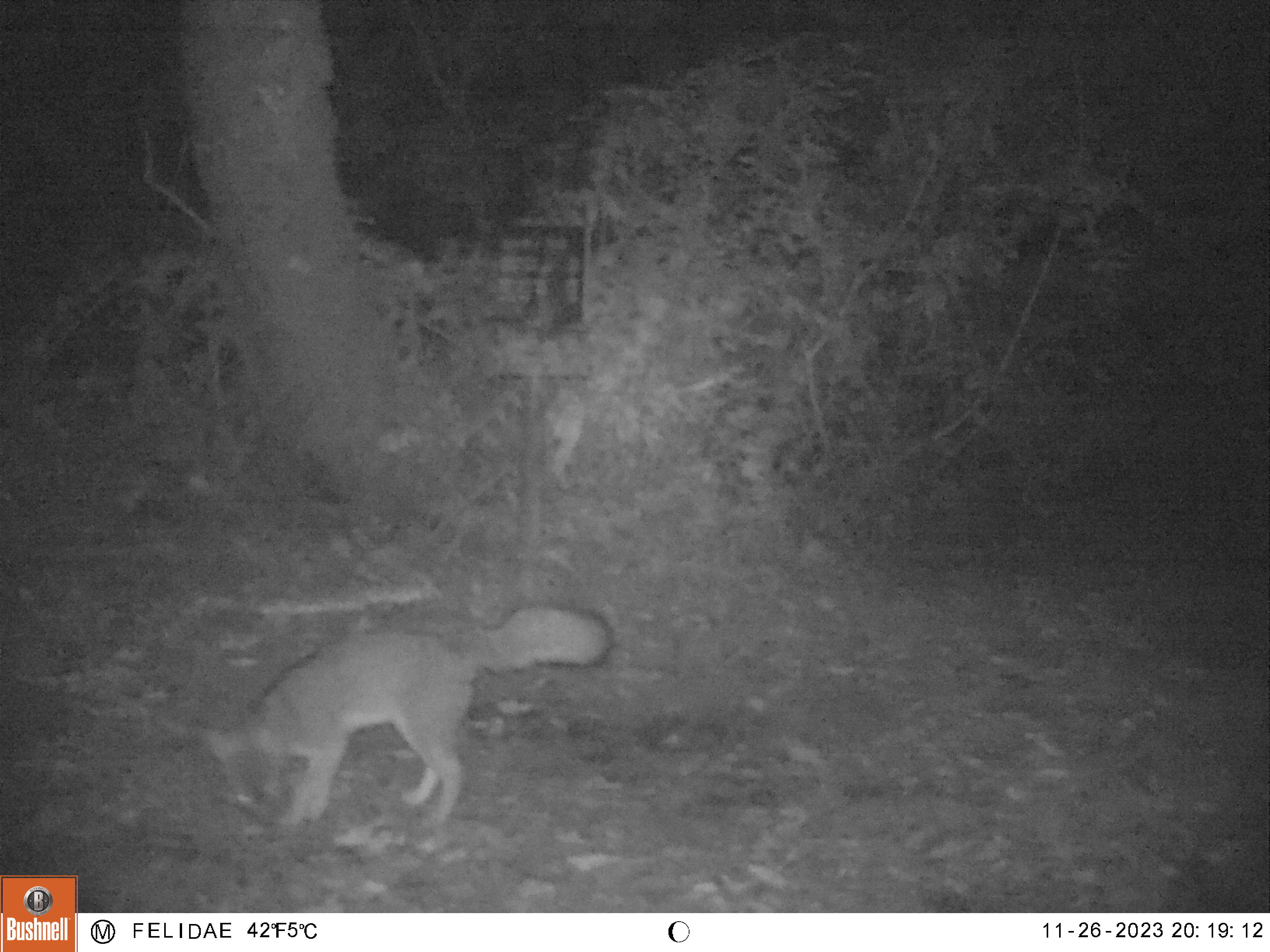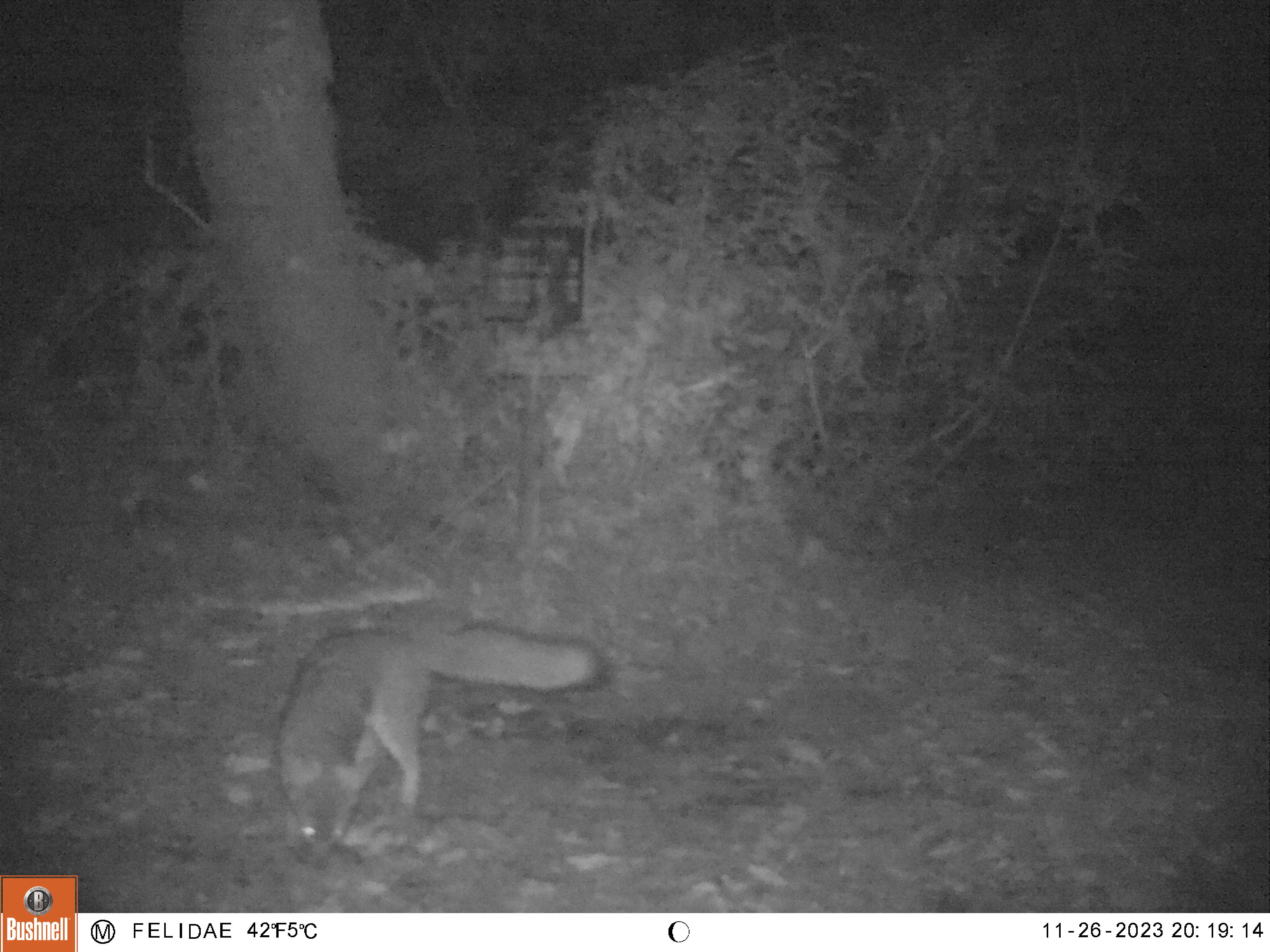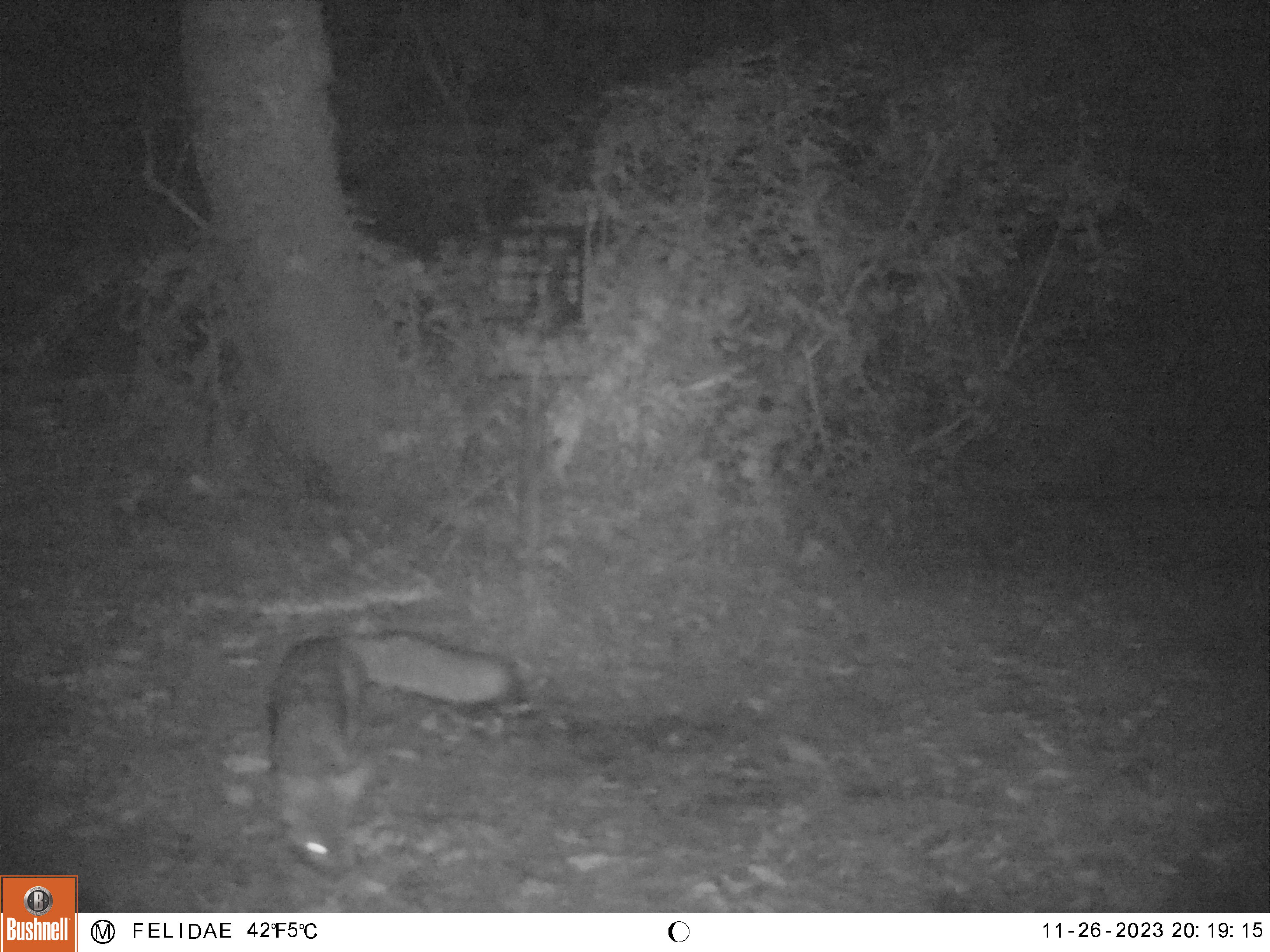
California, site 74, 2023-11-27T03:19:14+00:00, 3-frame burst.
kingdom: Animalia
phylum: Chordata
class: Mammalia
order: Carnivora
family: Canidae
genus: Urocyon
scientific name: Urocyon cinereoargenteus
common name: gray fox